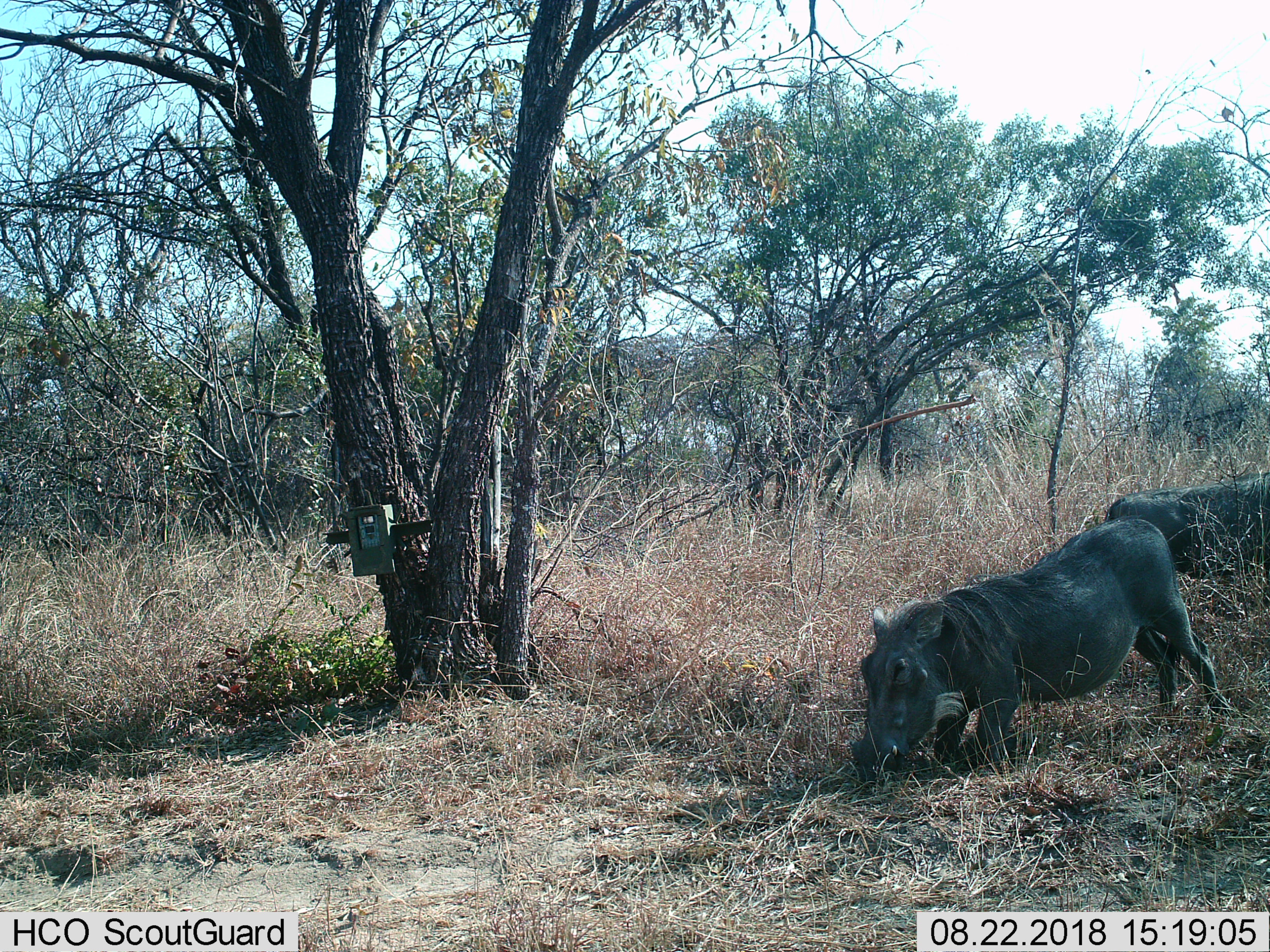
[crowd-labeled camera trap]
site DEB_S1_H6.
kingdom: Animalia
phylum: Chordata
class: Mammalia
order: Artiodactyla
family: Suidae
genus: Phacochoerus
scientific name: Phacochoerus africanus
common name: warthog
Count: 2.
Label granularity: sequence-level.